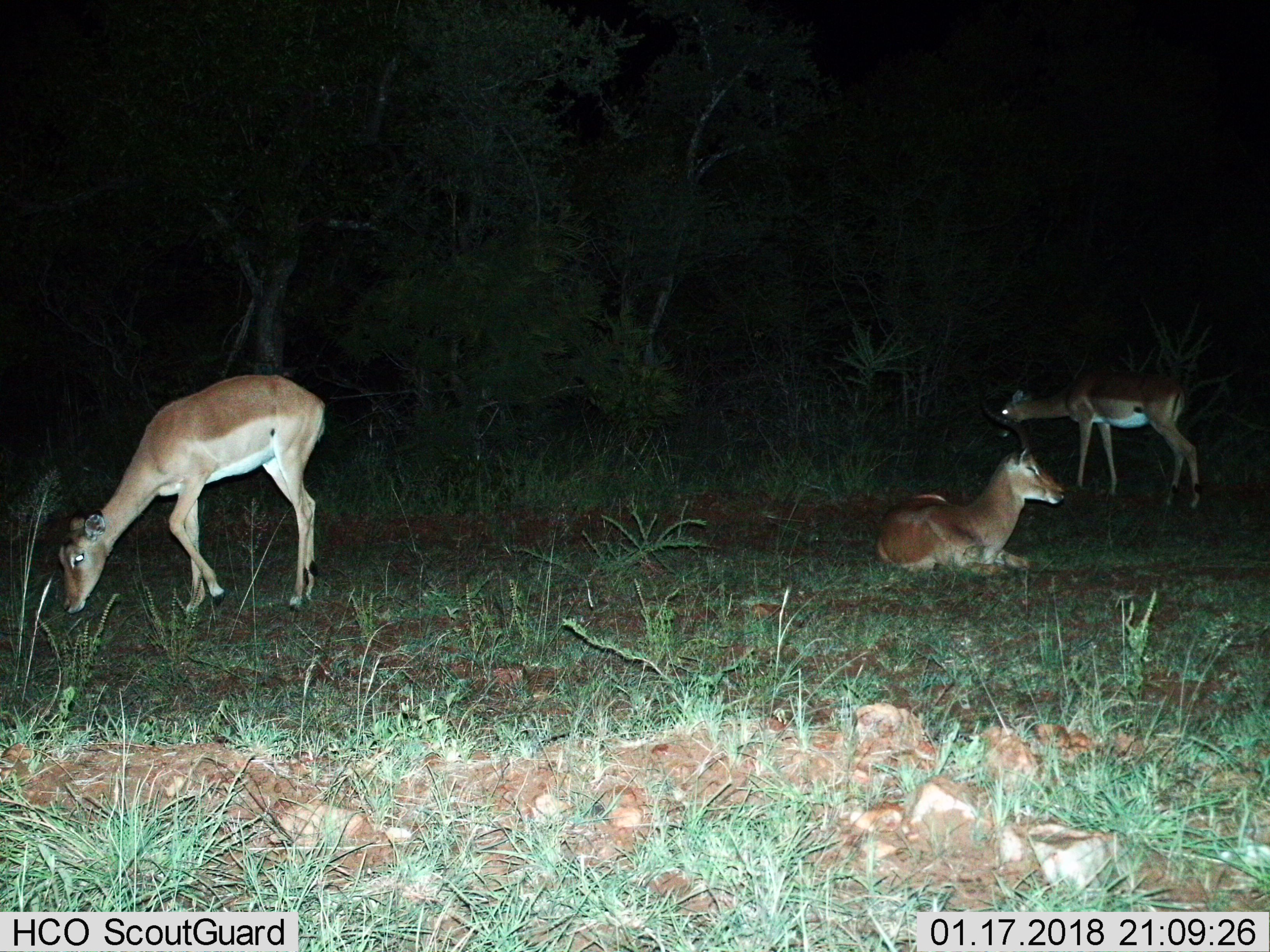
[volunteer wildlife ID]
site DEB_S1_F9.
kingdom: Animalia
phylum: Chordata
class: Mammalia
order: Artiodactyla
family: Bovidae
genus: Aepyceros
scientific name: Aepyceros melampus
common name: impala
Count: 3.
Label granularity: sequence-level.